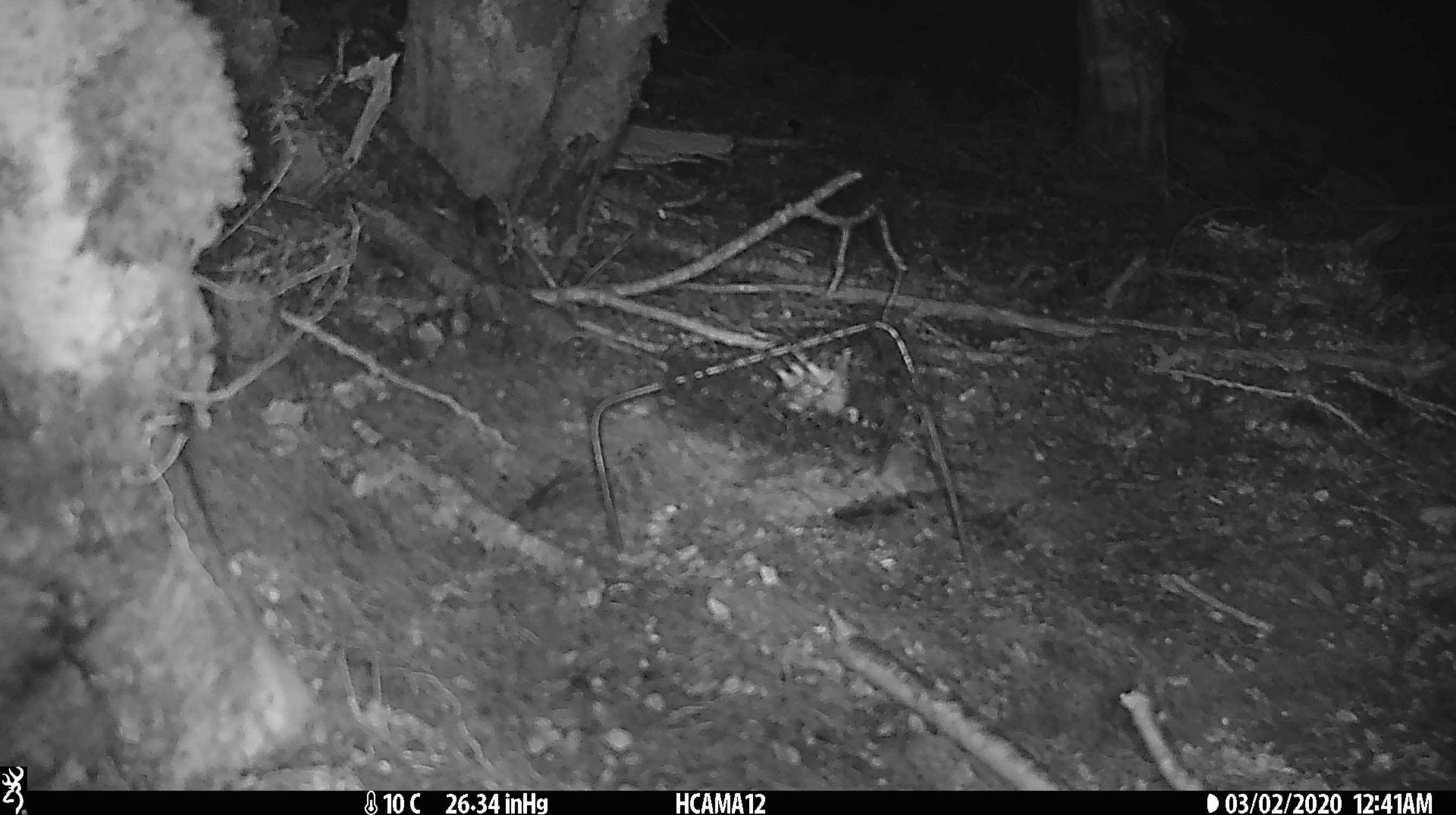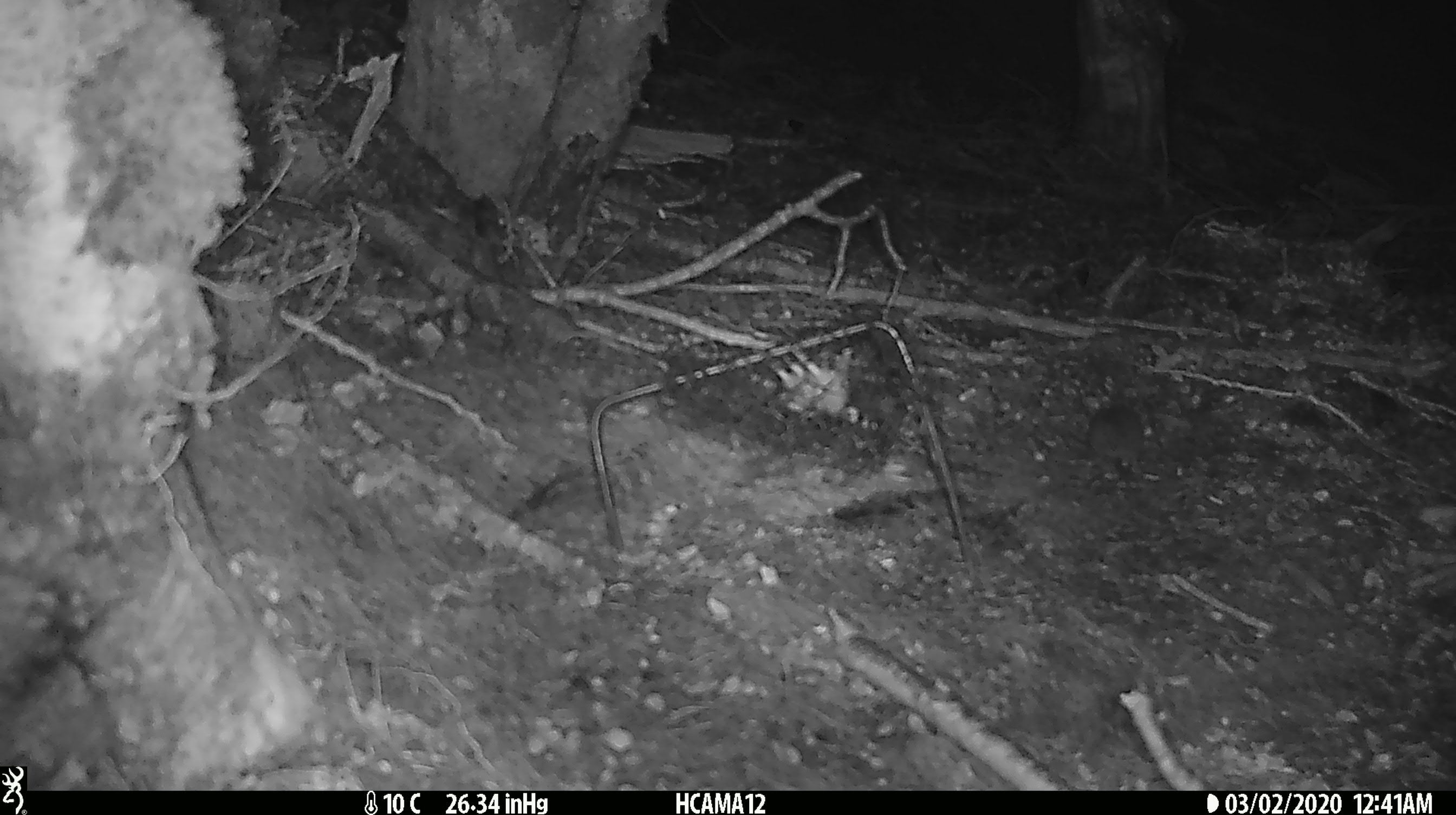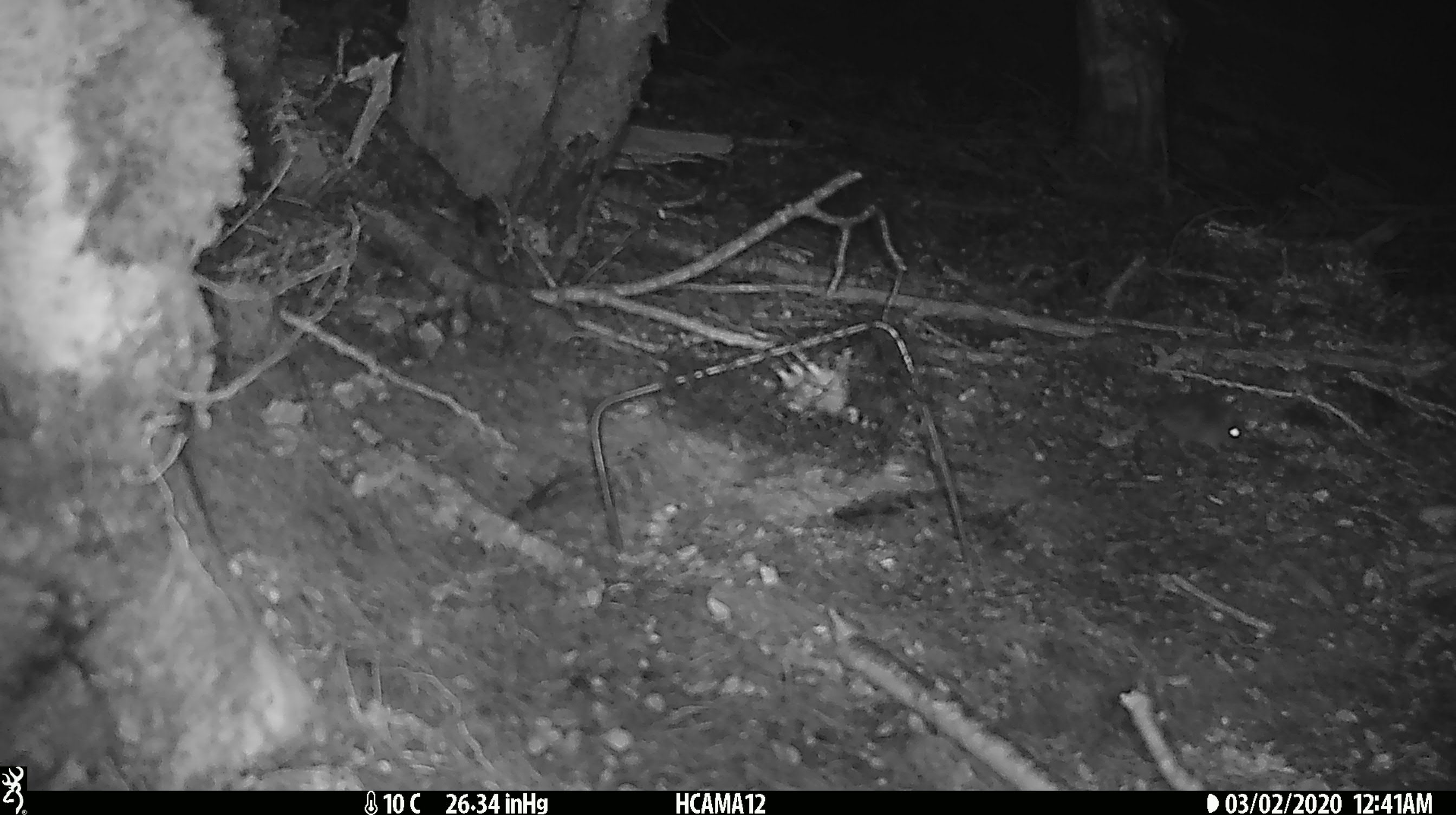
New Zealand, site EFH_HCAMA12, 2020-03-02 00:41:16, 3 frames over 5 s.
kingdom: Animalia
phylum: Chordata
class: Mammalia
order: Rodentia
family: Muridae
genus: Mus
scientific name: Mus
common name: mouse